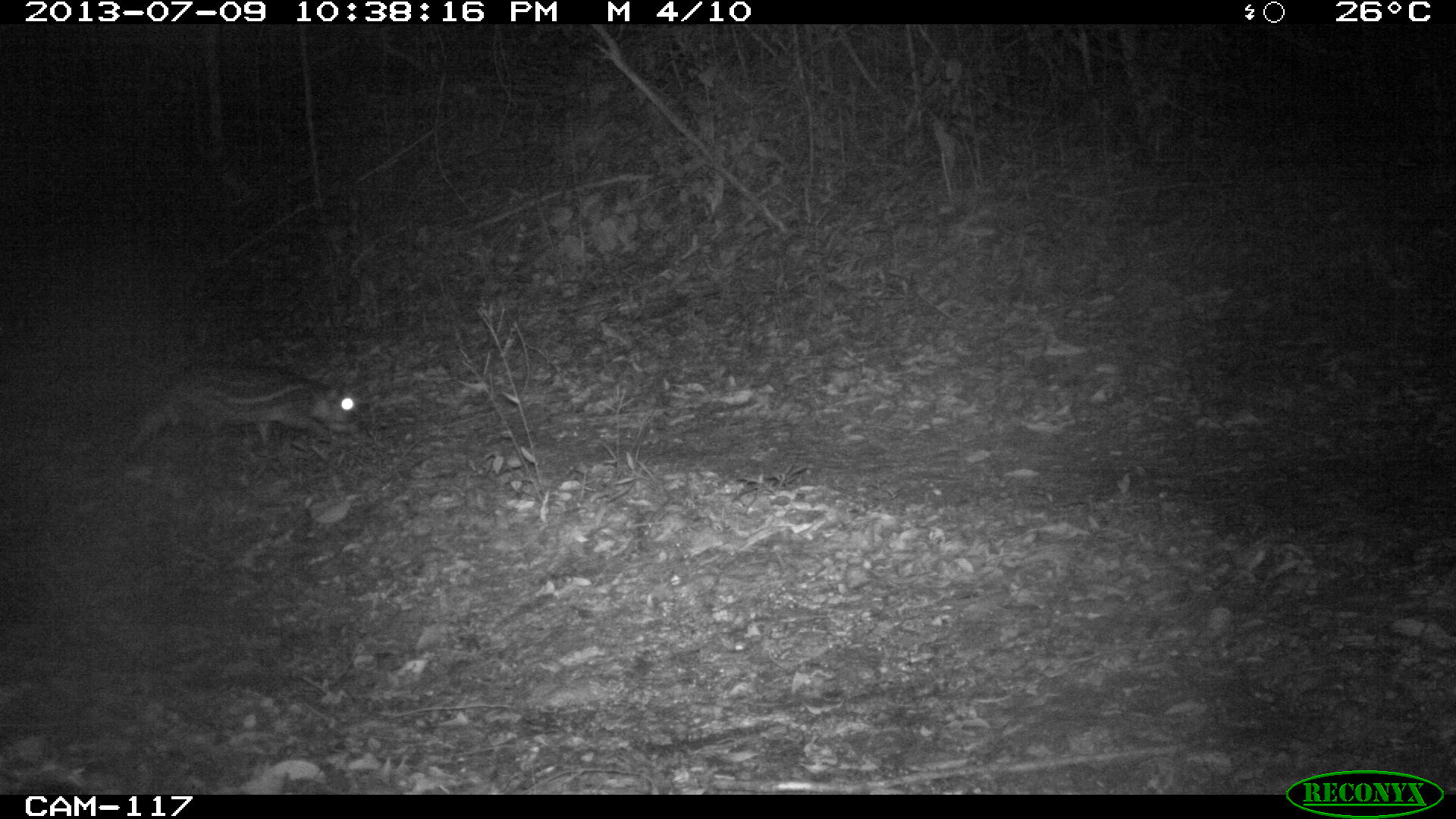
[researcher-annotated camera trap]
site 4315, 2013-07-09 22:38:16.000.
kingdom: Animalia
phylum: Chordata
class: Mammalia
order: Rodentia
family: Cuniculidae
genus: Cuniculus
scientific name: Cuniculus paca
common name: lowland paca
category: agouti paca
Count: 1.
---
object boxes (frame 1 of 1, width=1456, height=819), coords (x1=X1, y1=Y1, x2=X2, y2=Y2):
agouti paca: (x1=108, y1=362, x2=358, y2=469)